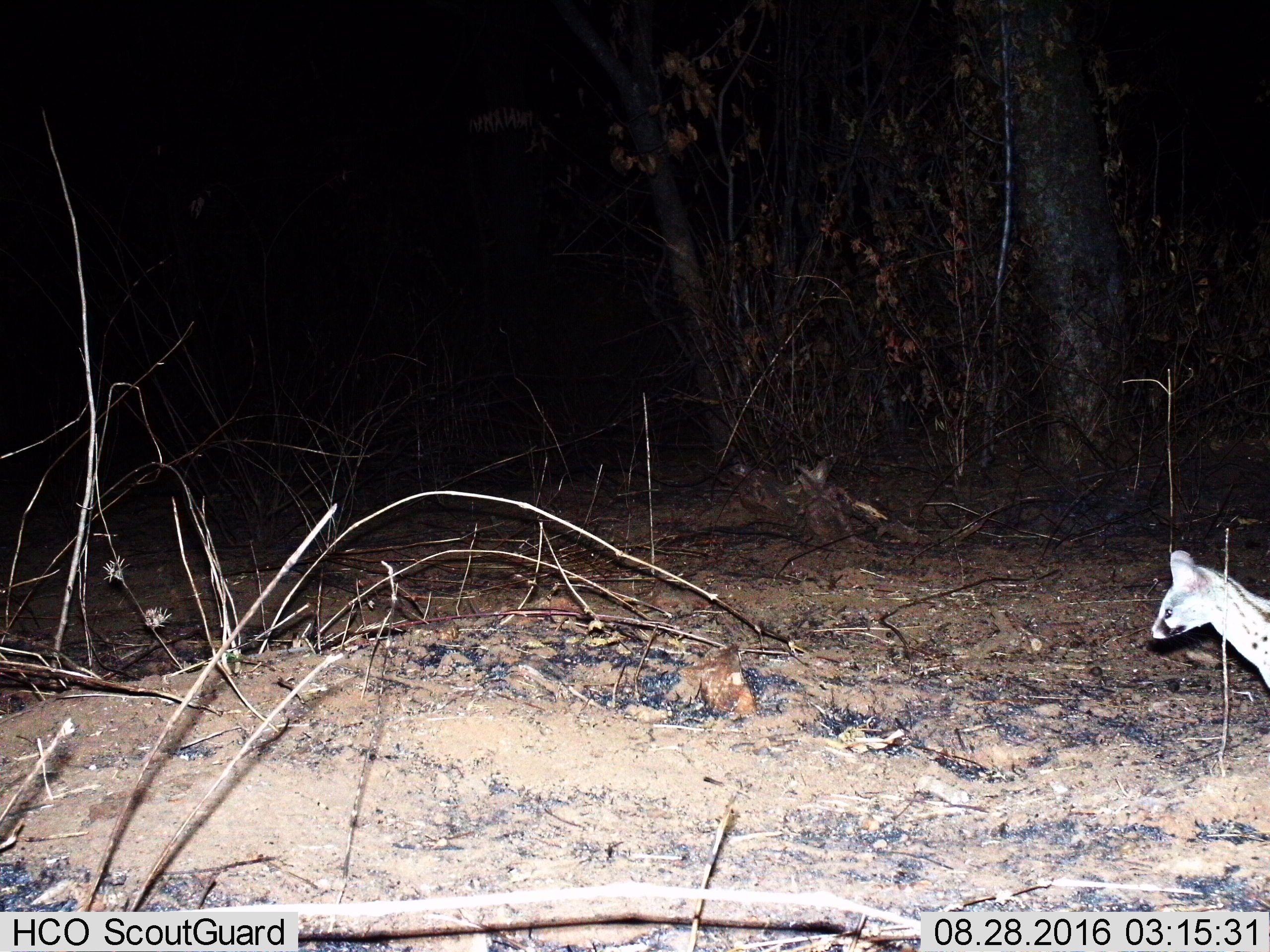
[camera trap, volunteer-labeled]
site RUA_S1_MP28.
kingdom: Animalia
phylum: Chordata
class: Mammalia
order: Carnivora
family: Viverridae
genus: Genetta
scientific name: Genetta genetta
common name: small-spotted genet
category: genetcommonsmallspotted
Genetcommonsmallspotted (small-spotted genet) (Genetta genetta), count 1. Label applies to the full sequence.